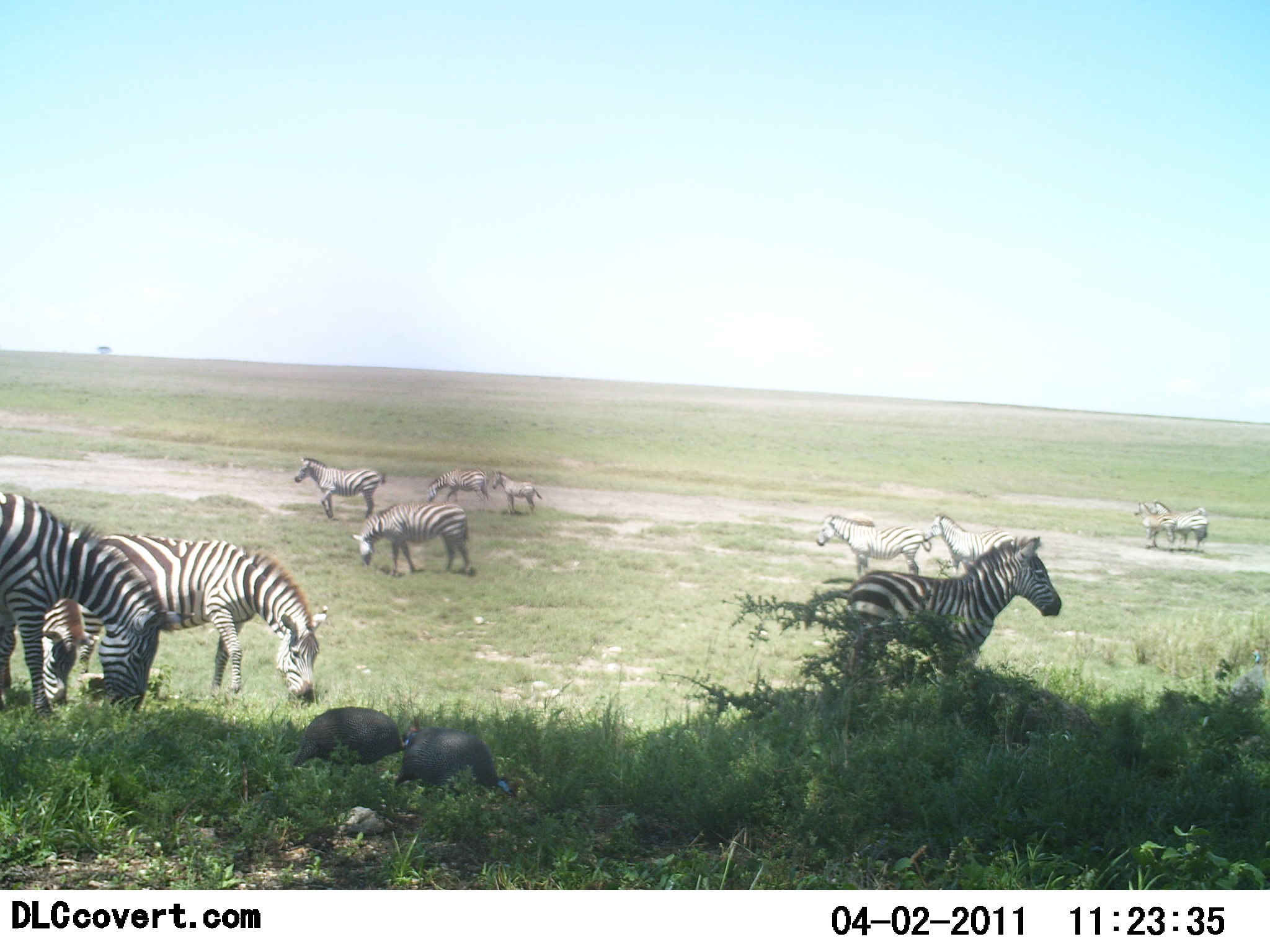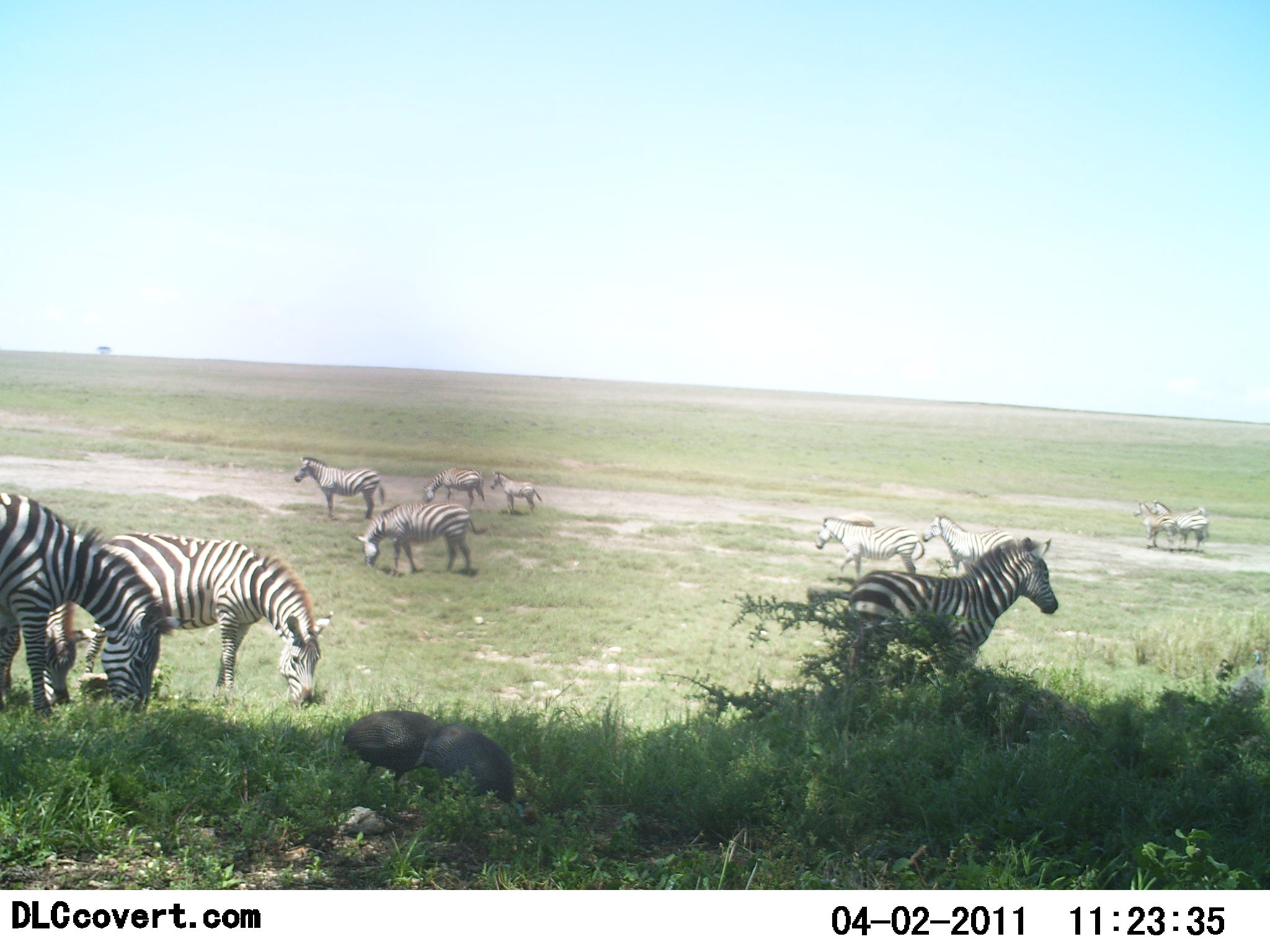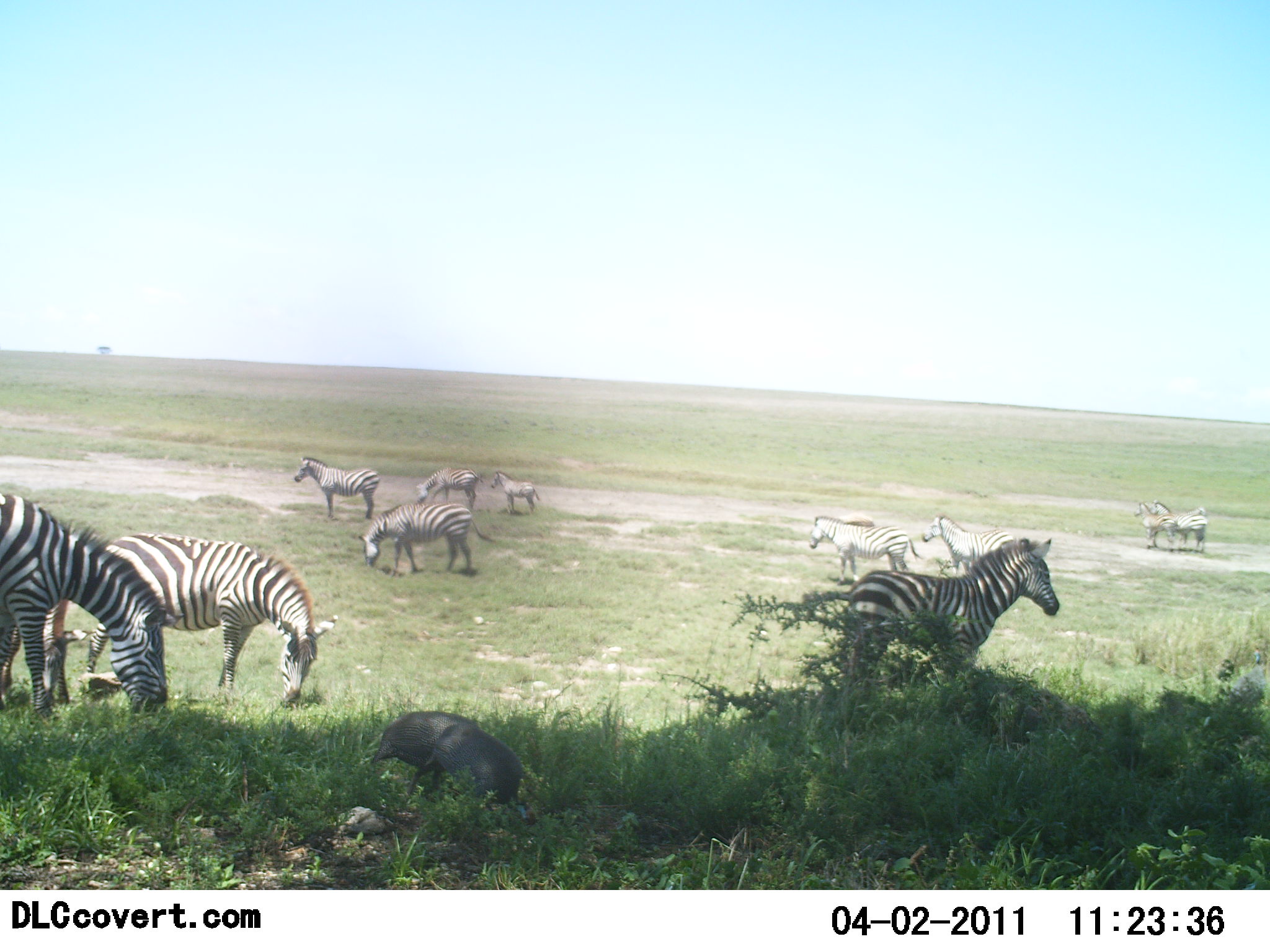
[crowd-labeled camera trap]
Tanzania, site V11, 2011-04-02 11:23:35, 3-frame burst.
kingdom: Animalia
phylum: Chordata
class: Aves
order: Galliformes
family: Numididae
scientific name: Numididae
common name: guinea fowl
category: guineafowl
Guineafowl (guinea fowl) (Numididae), count 2. Behavior (volunteer vote fractions): standing 20%, resting 0%, moving 20%, interacting 0%. Young present (vote fraction): 0%. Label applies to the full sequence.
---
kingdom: Animalia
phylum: Chordata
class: Mammalia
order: Perissodactyla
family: Equidae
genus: Equus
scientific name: Equus quagga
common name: plains zebra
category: zebra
Zebra (plains zebra) (Equus quagga), count 11-50. Behavior (volunteer vote fractions): standing 75%, resting 0%, moving 25%, interacting 5%. Young present (vote fraction): 15%. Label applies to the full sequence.